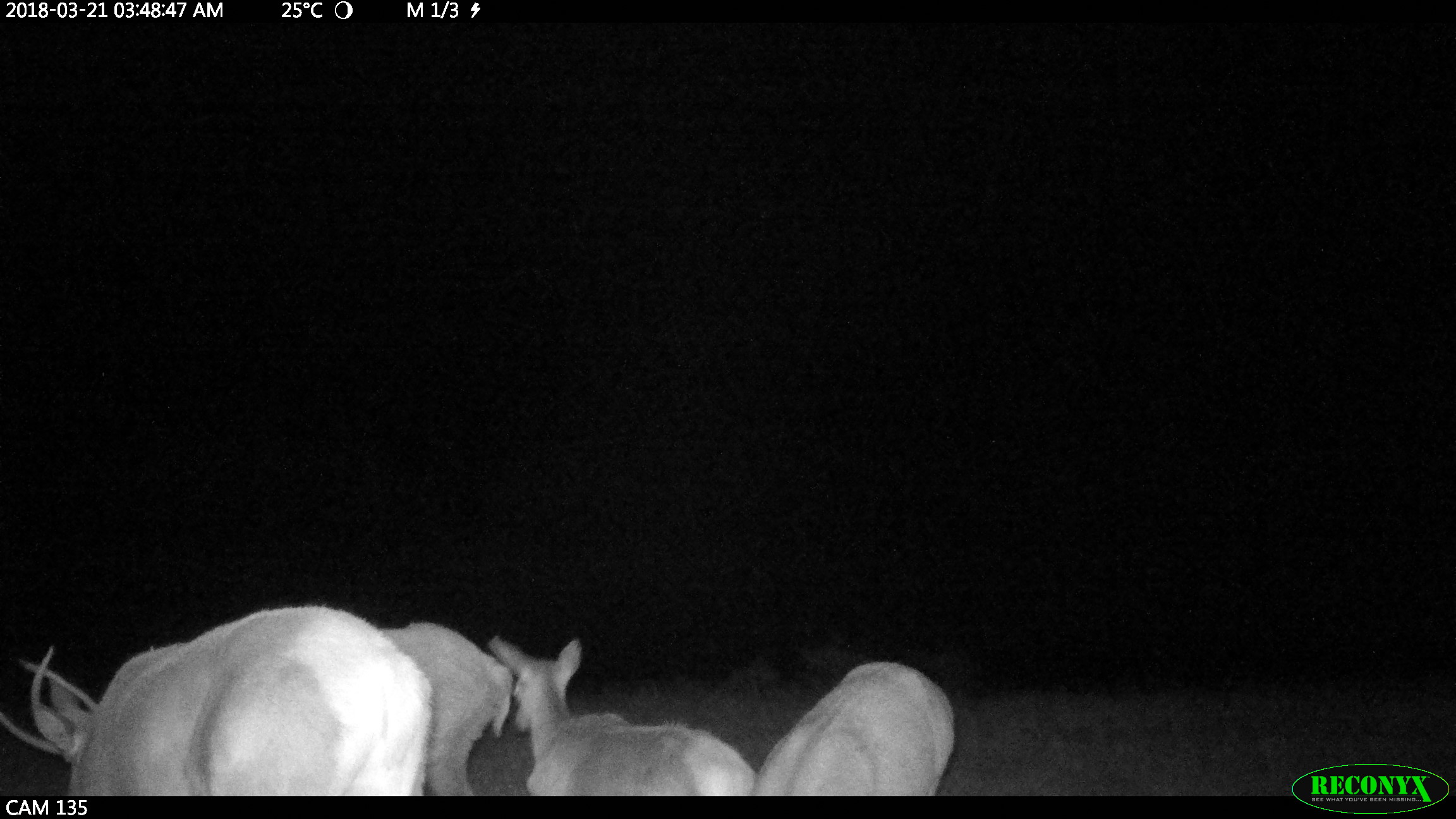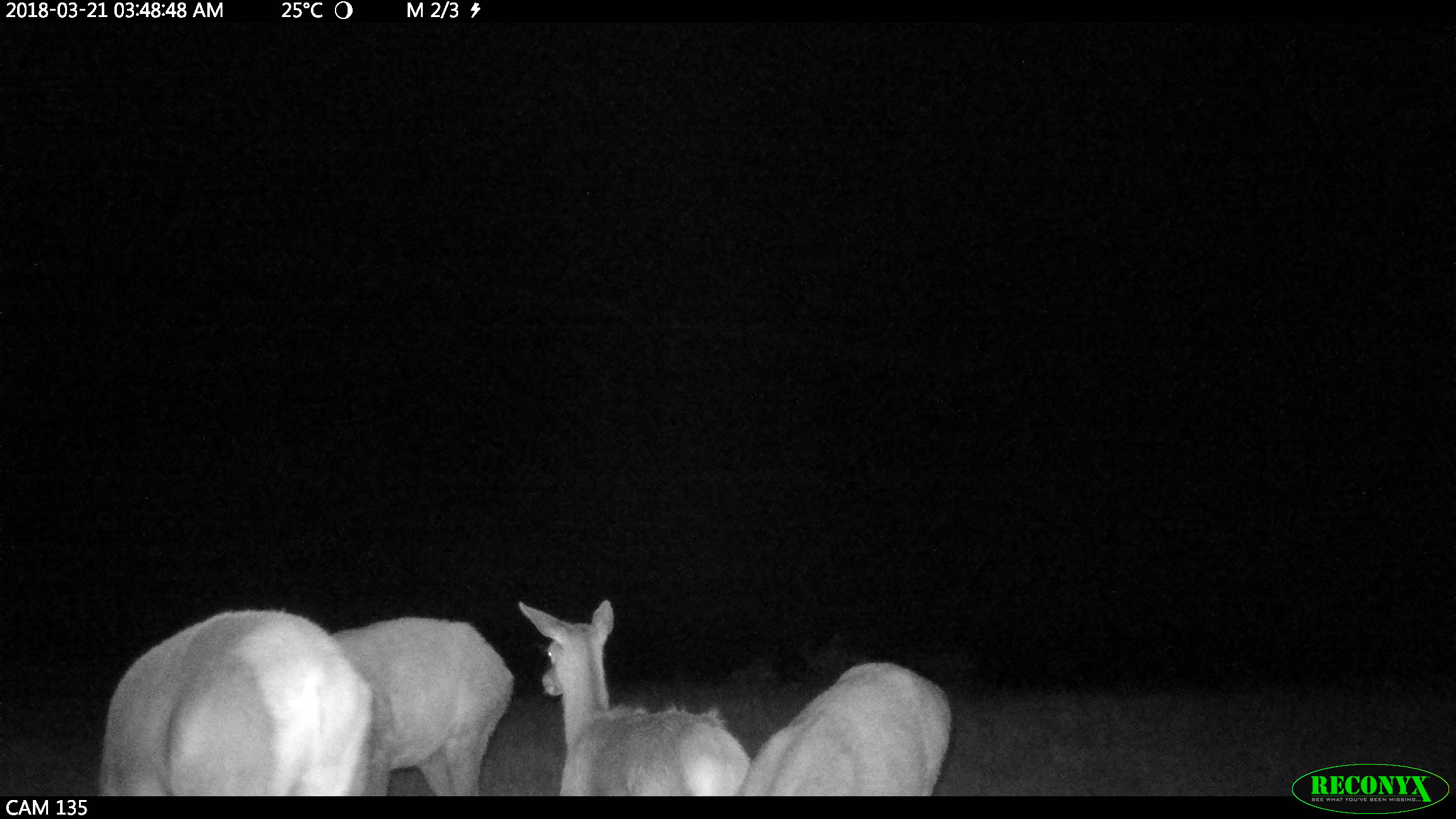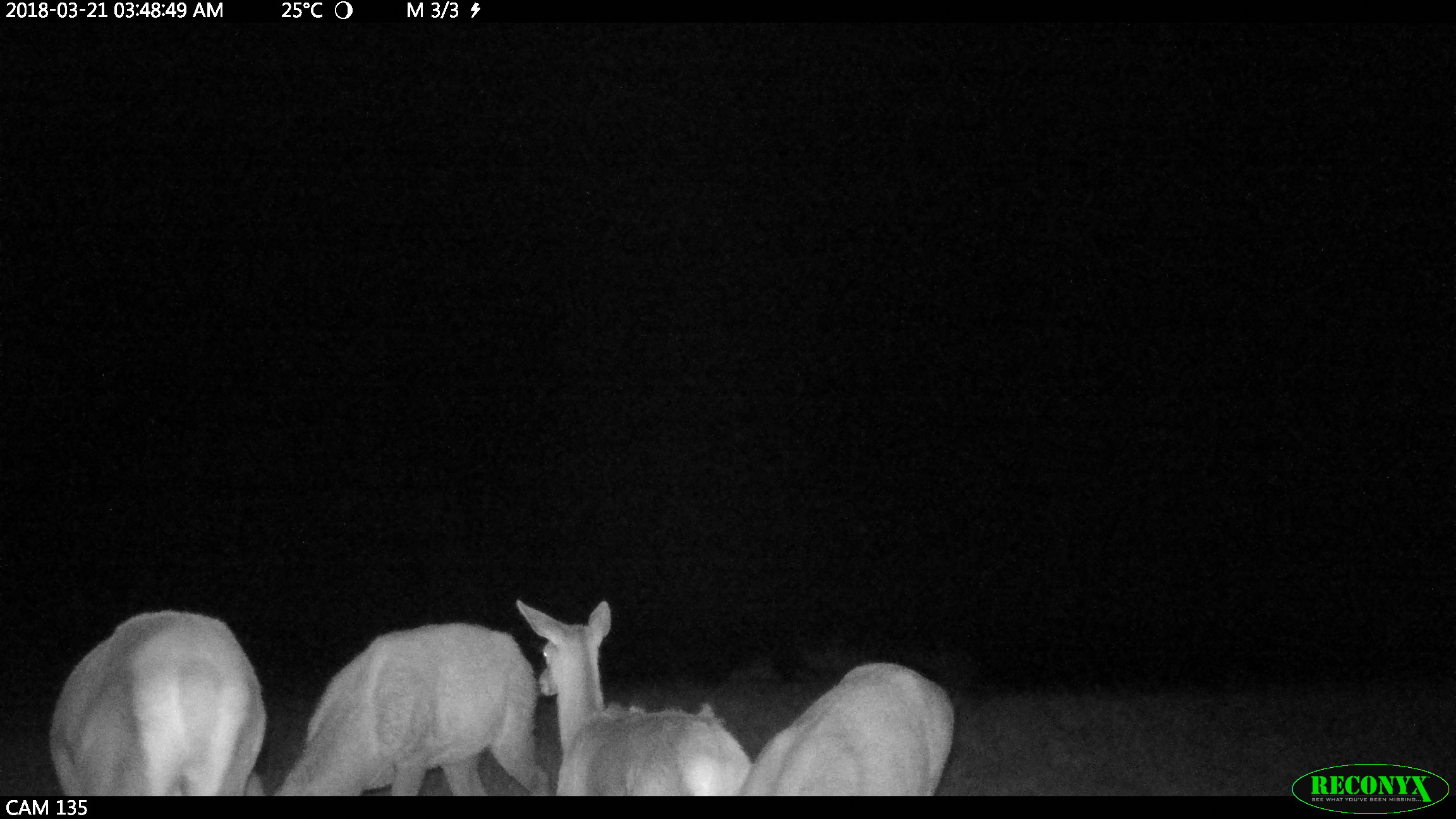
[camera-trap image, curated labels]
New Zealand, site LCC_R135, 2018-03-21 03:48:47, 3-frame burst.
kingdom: Animalia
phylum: Chordata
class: Mammalia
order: Artiodactyla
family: Cervidae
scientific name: Cervidae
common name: deer